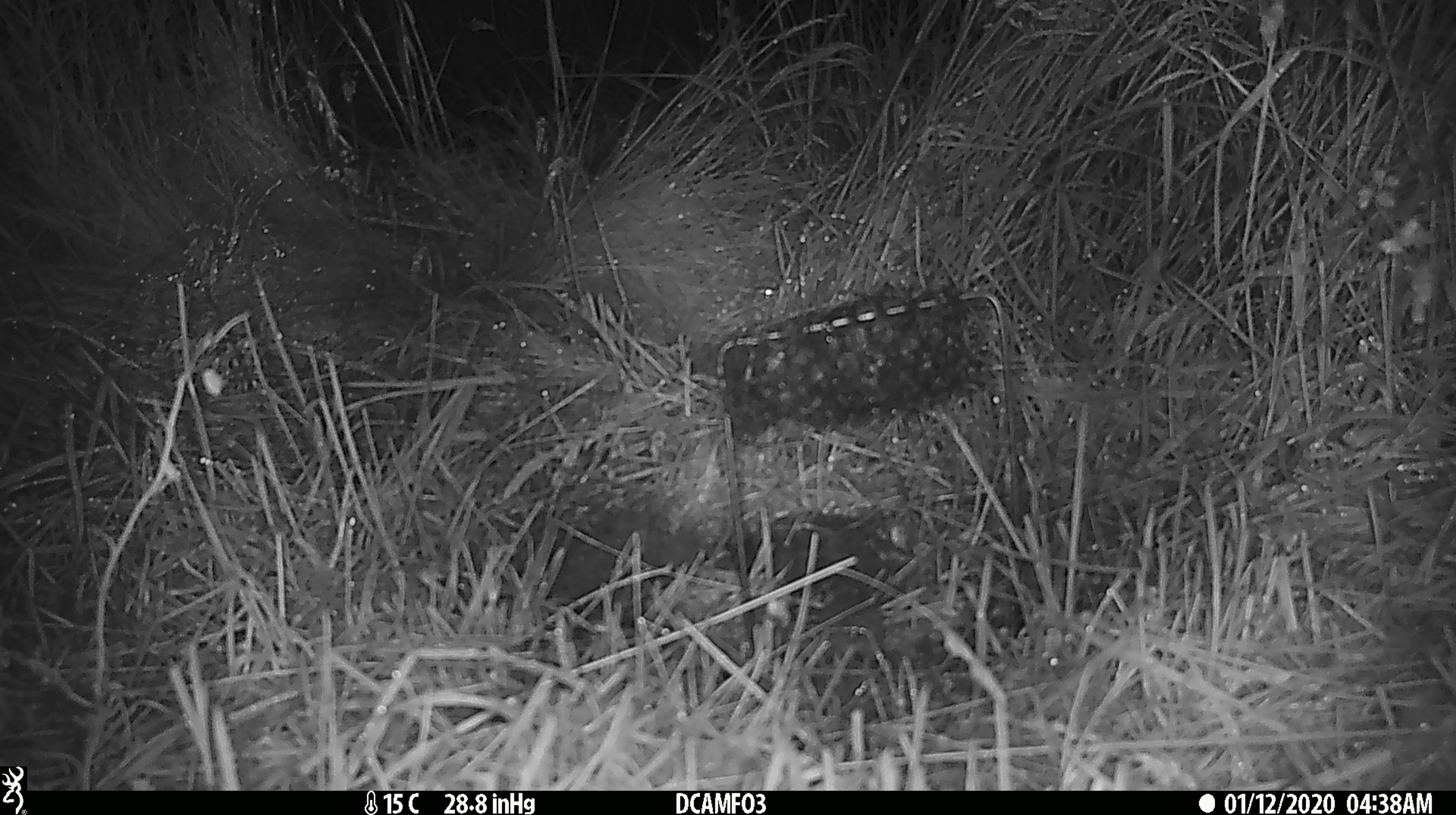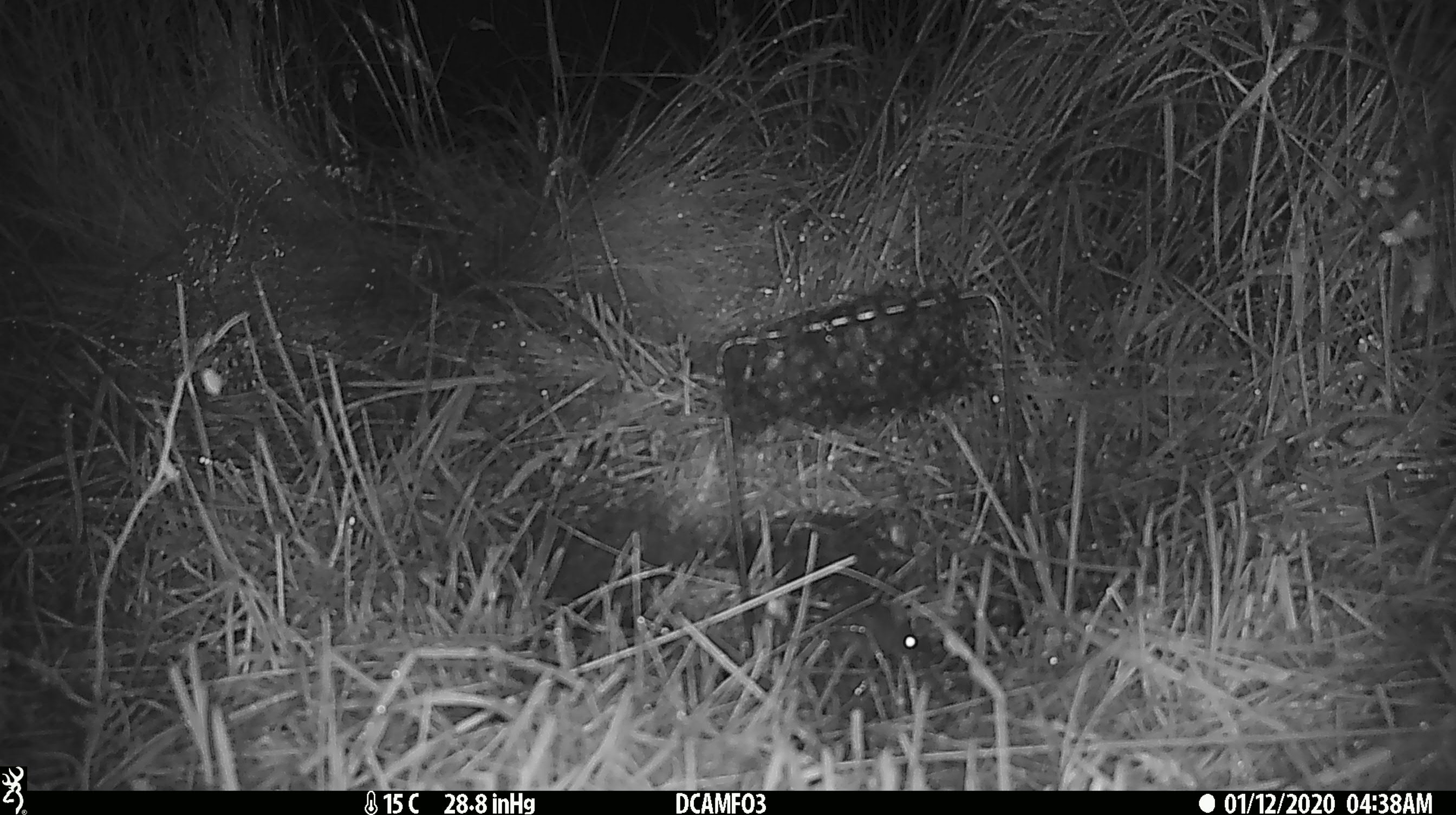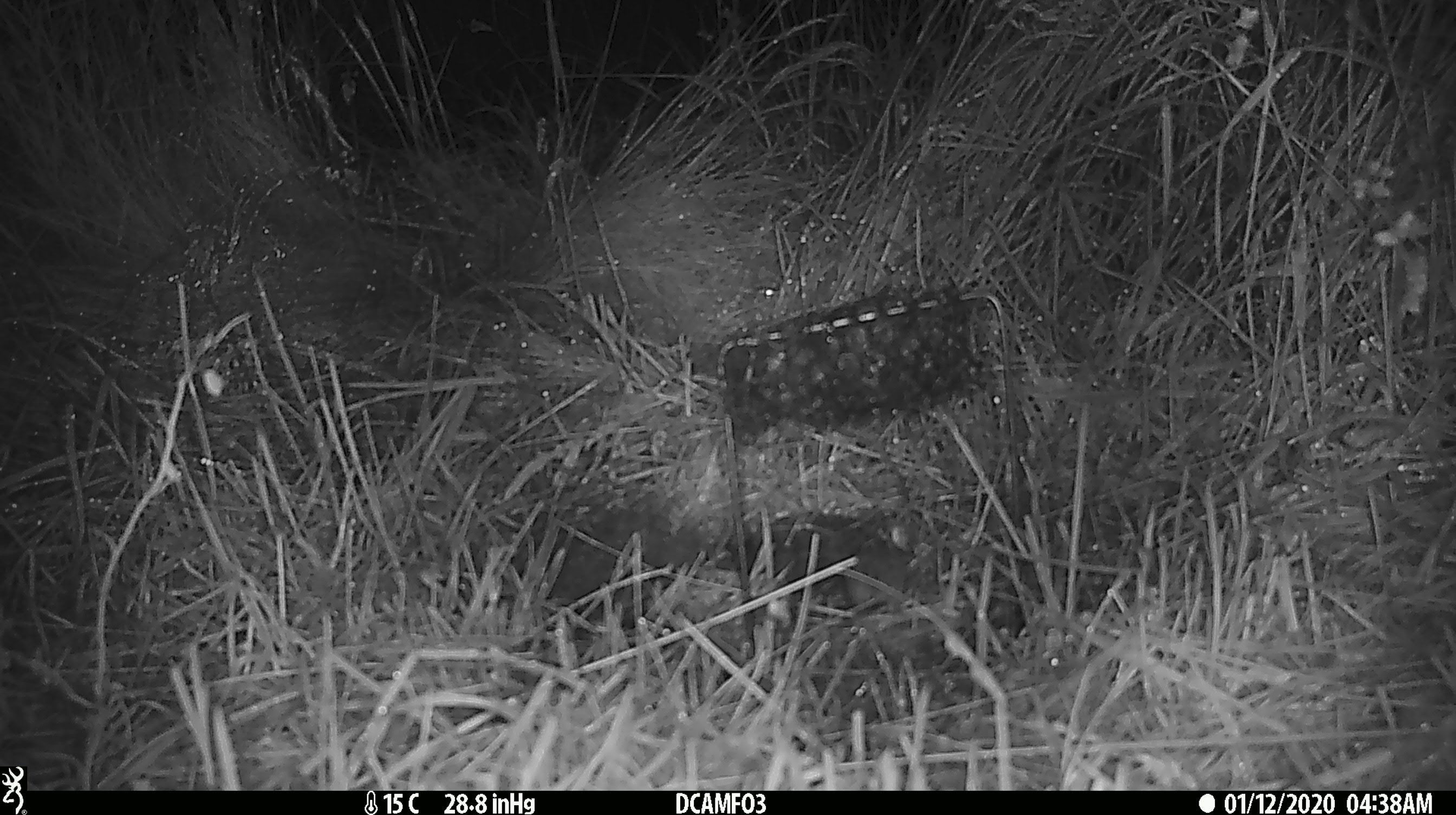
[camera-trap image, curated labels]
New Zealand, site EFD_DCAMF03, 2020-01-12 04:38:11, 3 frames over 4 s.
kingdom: Animalia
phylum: Chordata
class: Mammalia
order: Rodentia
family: Muridae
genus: Mus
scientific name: Mus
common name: mouse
Mouse (Mus).